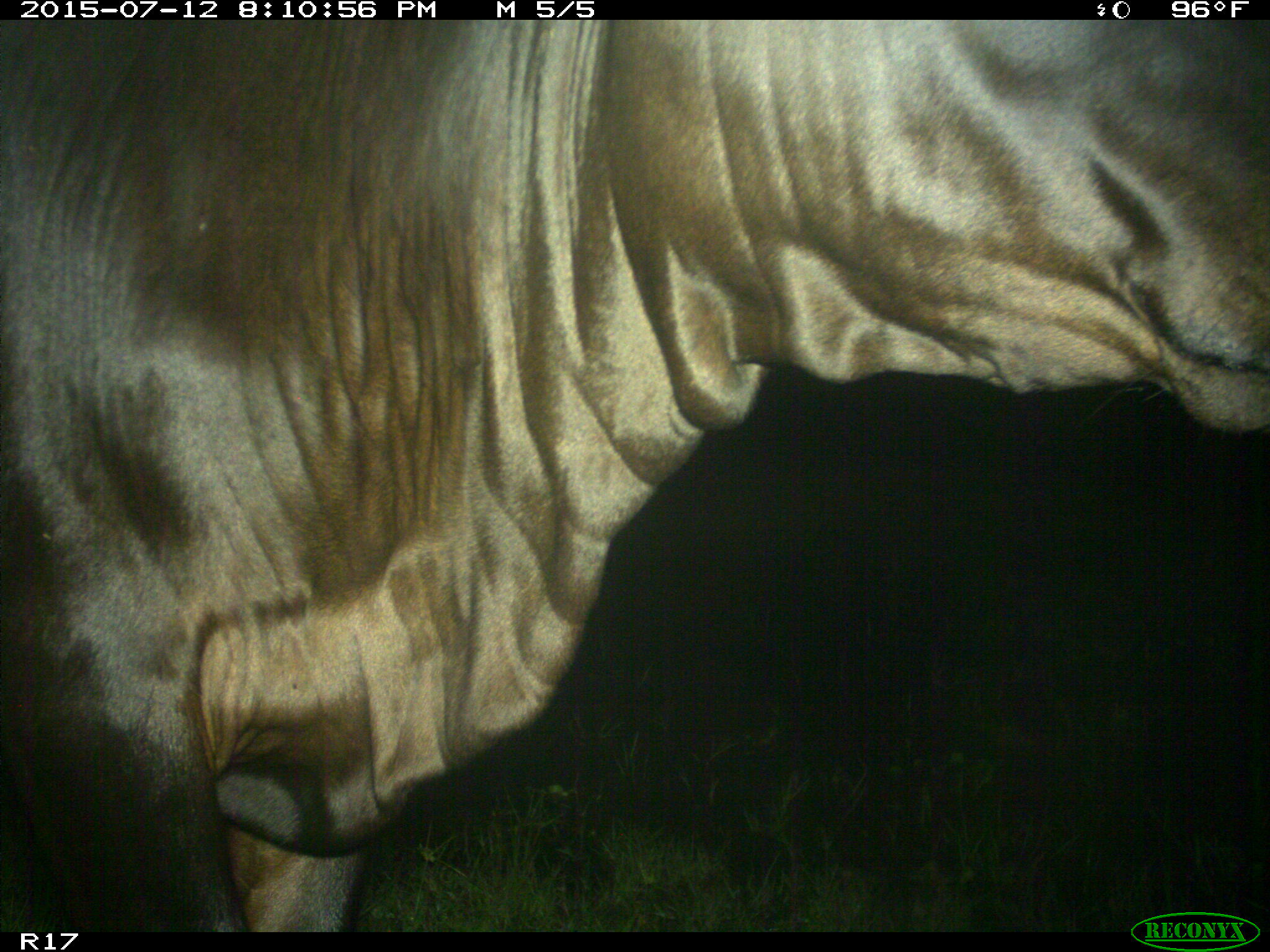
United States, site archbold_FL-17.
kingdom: Animalia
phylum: Chordata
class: Mammalia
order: Artiodactyla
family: Bovidae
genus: Bos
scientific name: Bos taurus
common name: domestic cow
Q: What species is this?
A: Bos taurus (domestic cow).